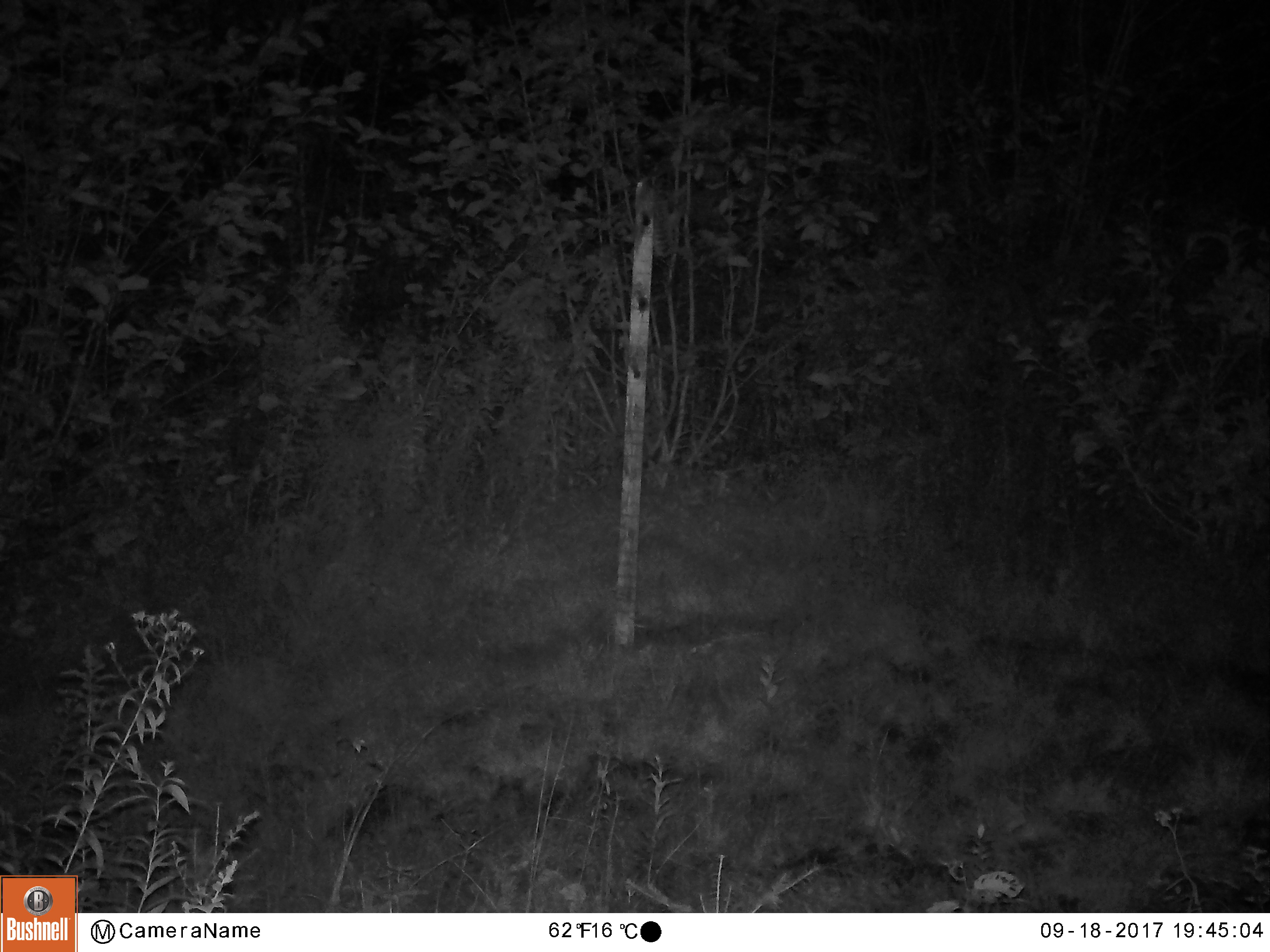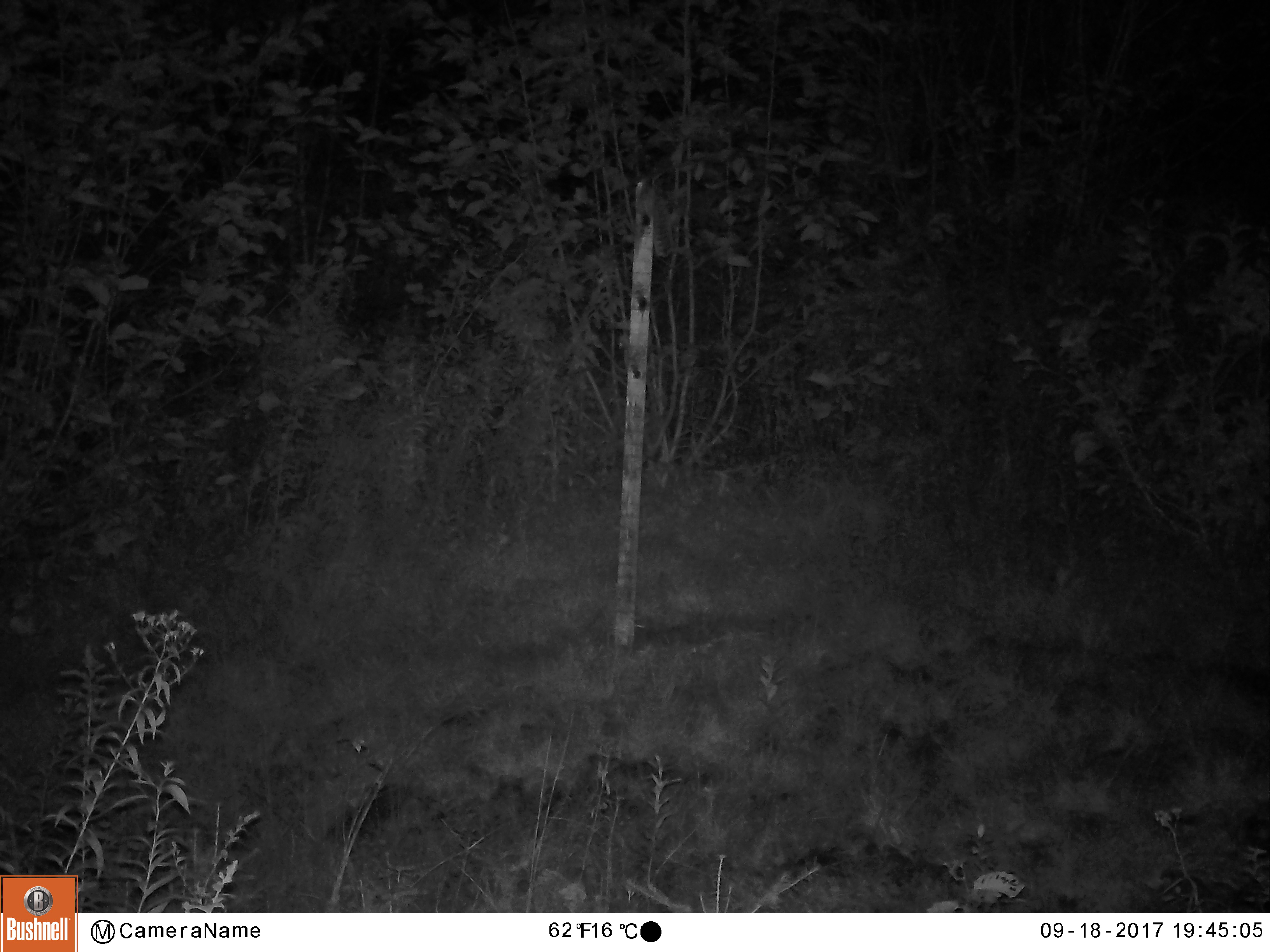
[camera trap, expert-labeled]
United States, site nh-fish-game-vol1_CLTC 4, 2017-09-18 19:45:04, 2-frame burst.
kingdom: Animalia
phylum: Chordata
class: Mammalia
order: Artiodactyla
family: Cervidae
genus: Alces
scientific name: Alces alces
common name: moose